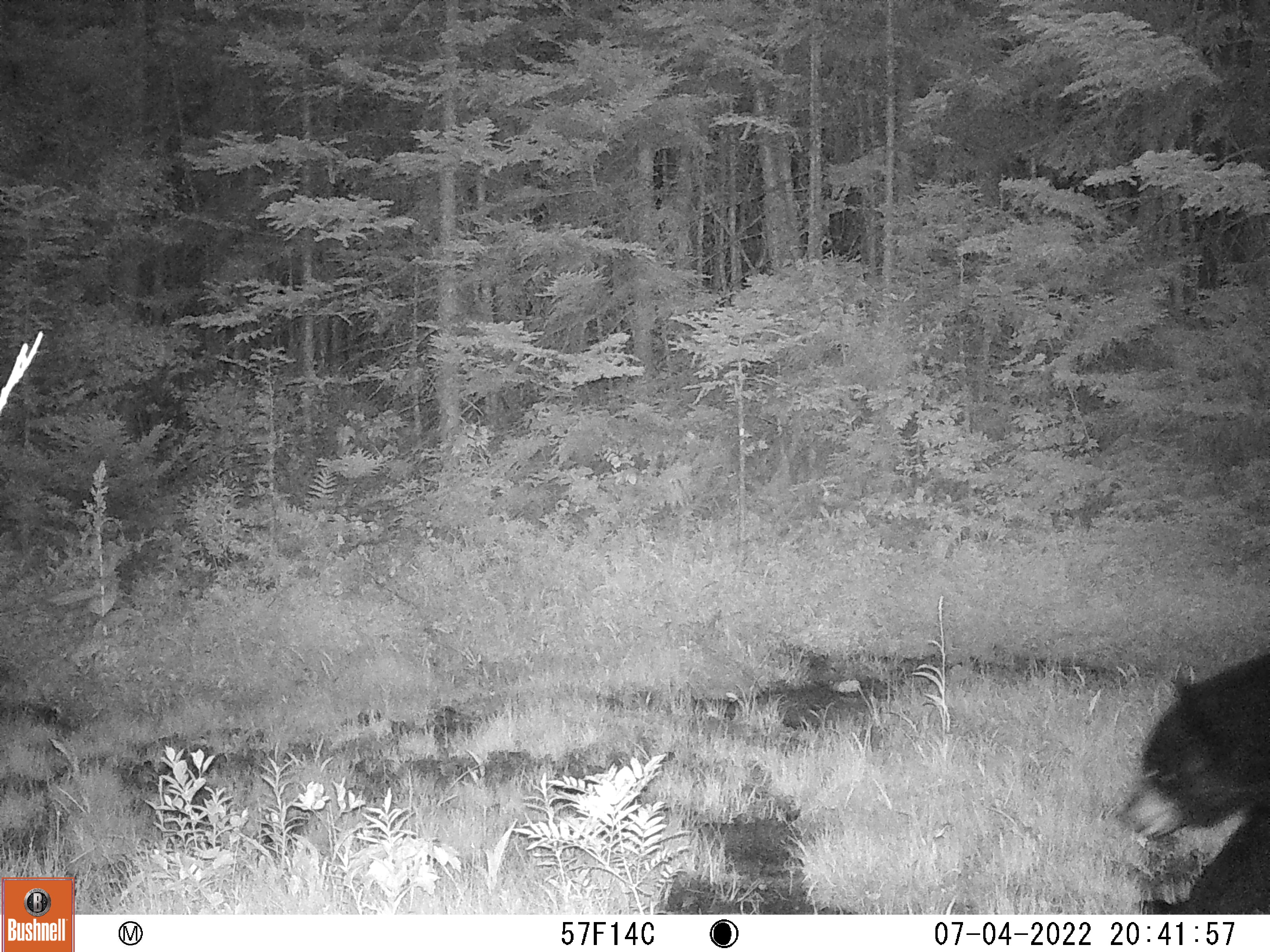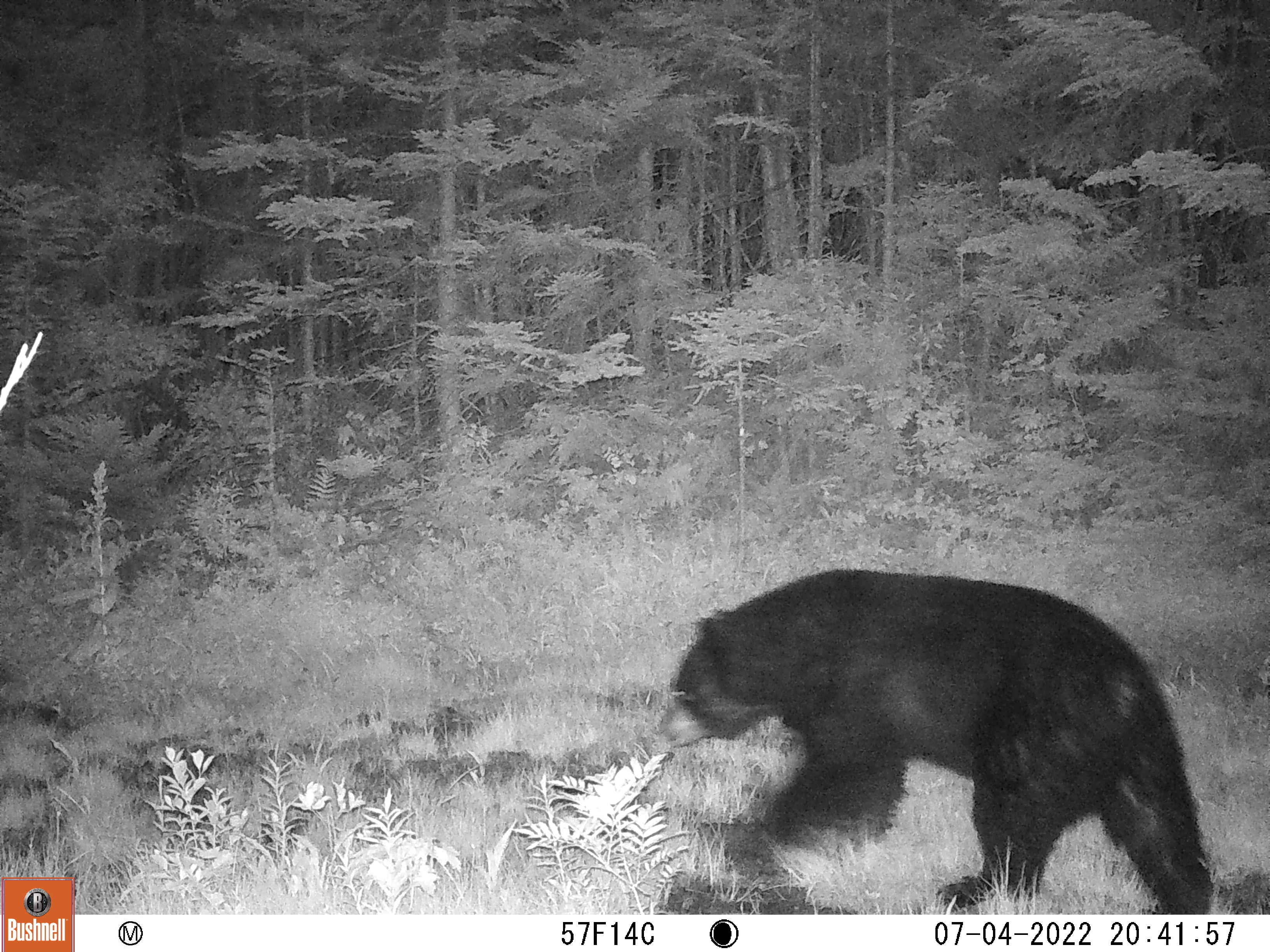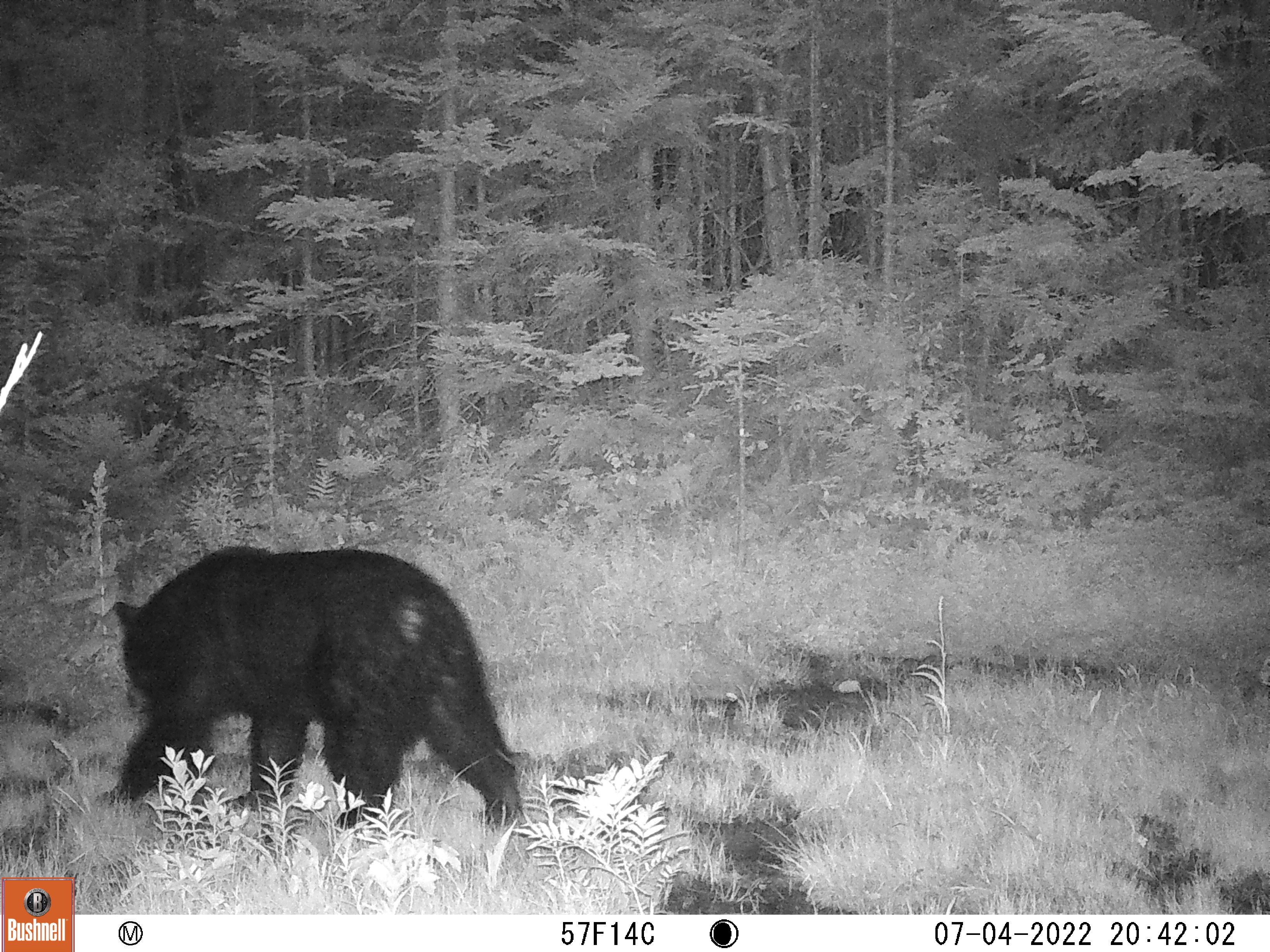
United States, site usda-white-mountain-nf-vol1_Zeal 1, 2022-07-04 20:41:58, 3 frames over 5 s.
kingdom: Animalia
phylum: Chordata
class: Mammalia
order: Carnivora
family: Ursidae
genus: Ursus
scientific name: Ursus americanus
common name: black bear